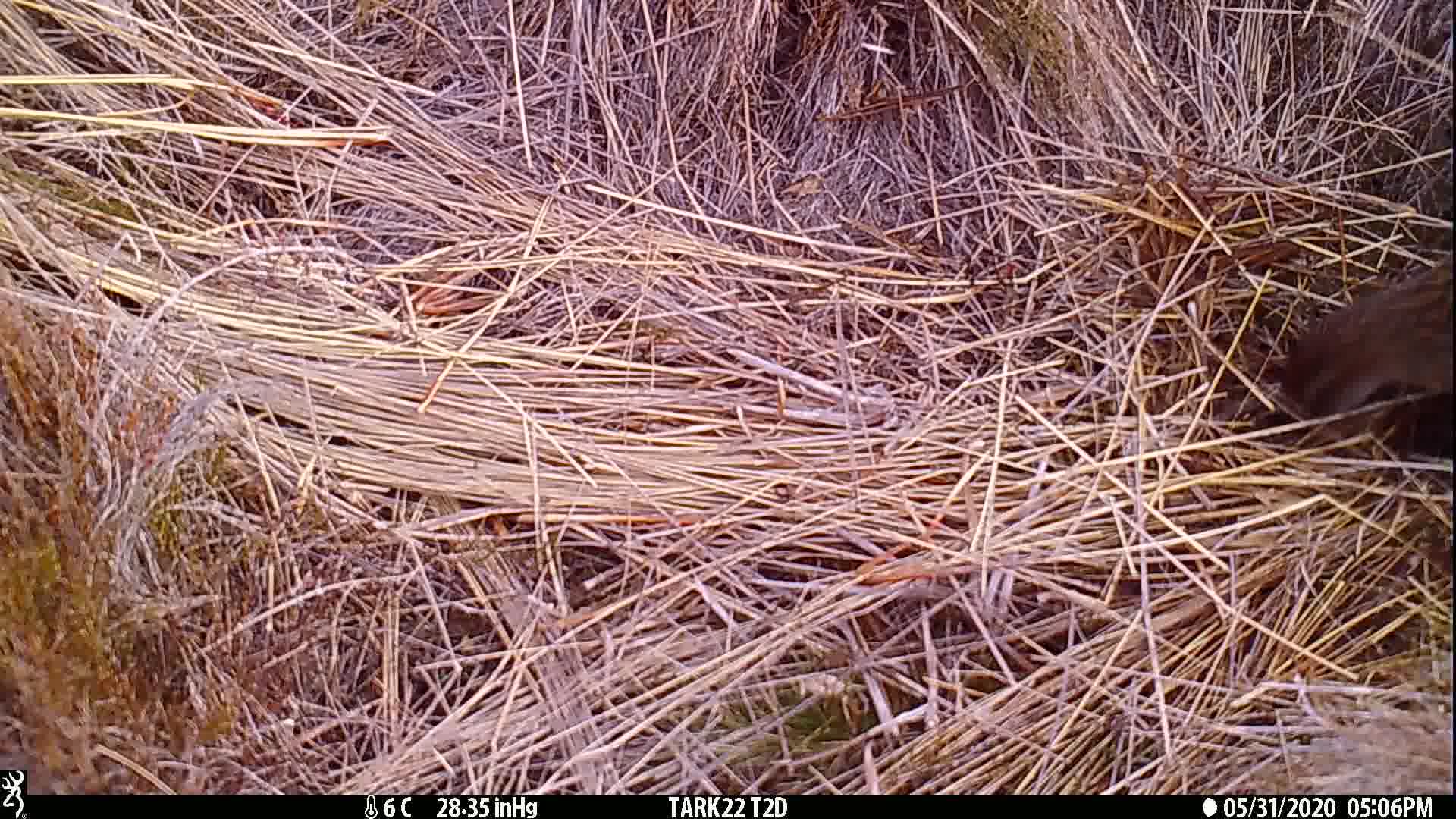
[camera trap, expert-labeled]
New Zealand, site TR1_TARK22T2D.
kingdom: Animalia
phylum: Chordata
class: Aves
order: Gruiformes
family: Rallidae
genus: Gallirallus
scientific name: Gallirallus australis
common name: weka